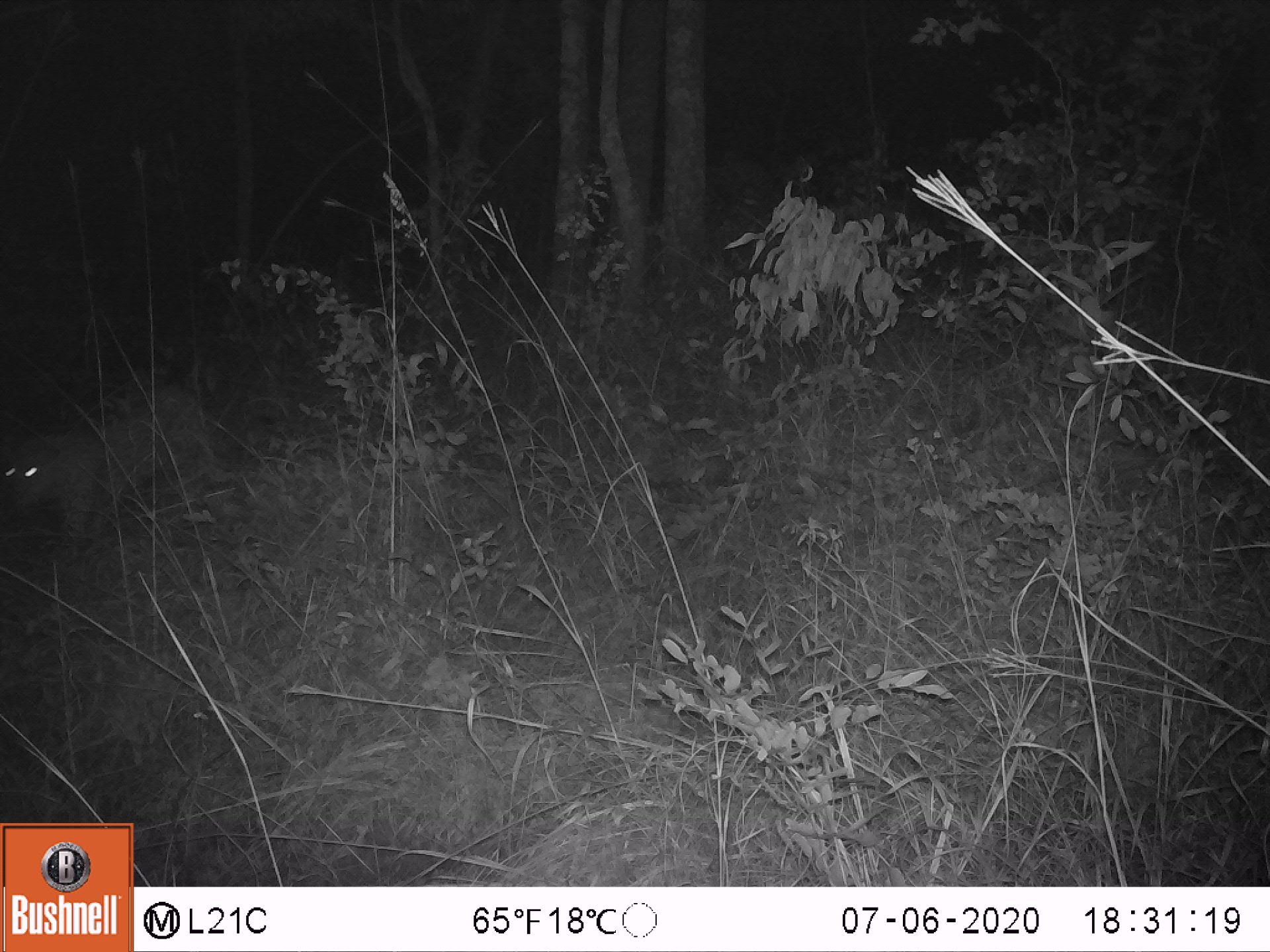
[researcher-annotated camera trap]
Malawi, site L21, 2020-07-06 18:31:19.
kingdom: Animalia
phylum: Chordata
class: Mammalia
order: Carnivora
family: Felidae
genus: Panthera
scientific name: Panthera pardus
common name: leopard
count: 1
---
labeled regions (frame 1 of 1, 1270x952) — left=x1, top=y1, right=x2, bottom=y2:
leopard: left=2, top=377, right=209, bottom=557